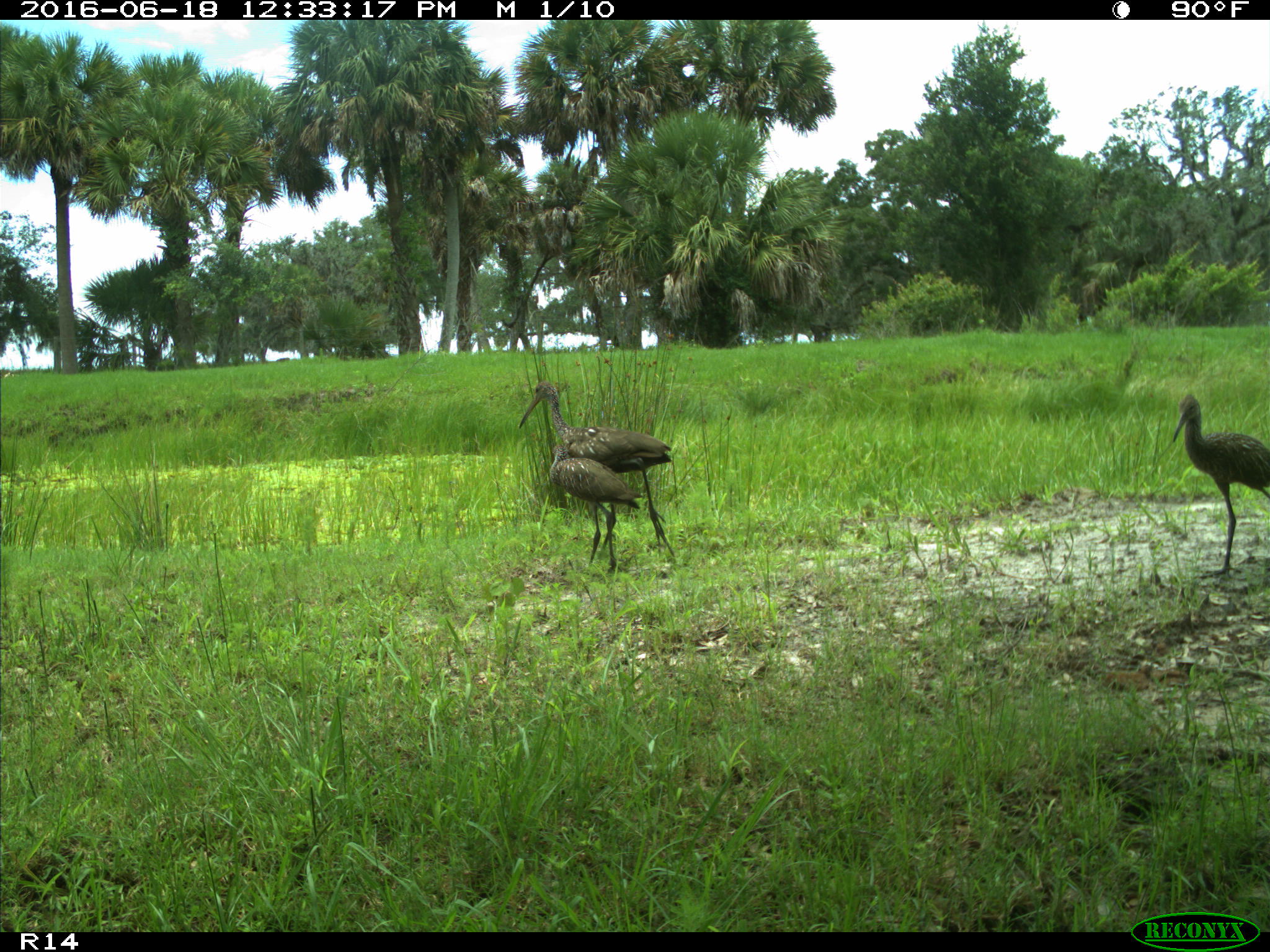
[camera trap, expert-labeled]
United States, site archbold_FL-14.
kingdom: Animalia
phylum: Chordata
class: Aves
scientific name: Aves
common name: birds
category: unidentified bird